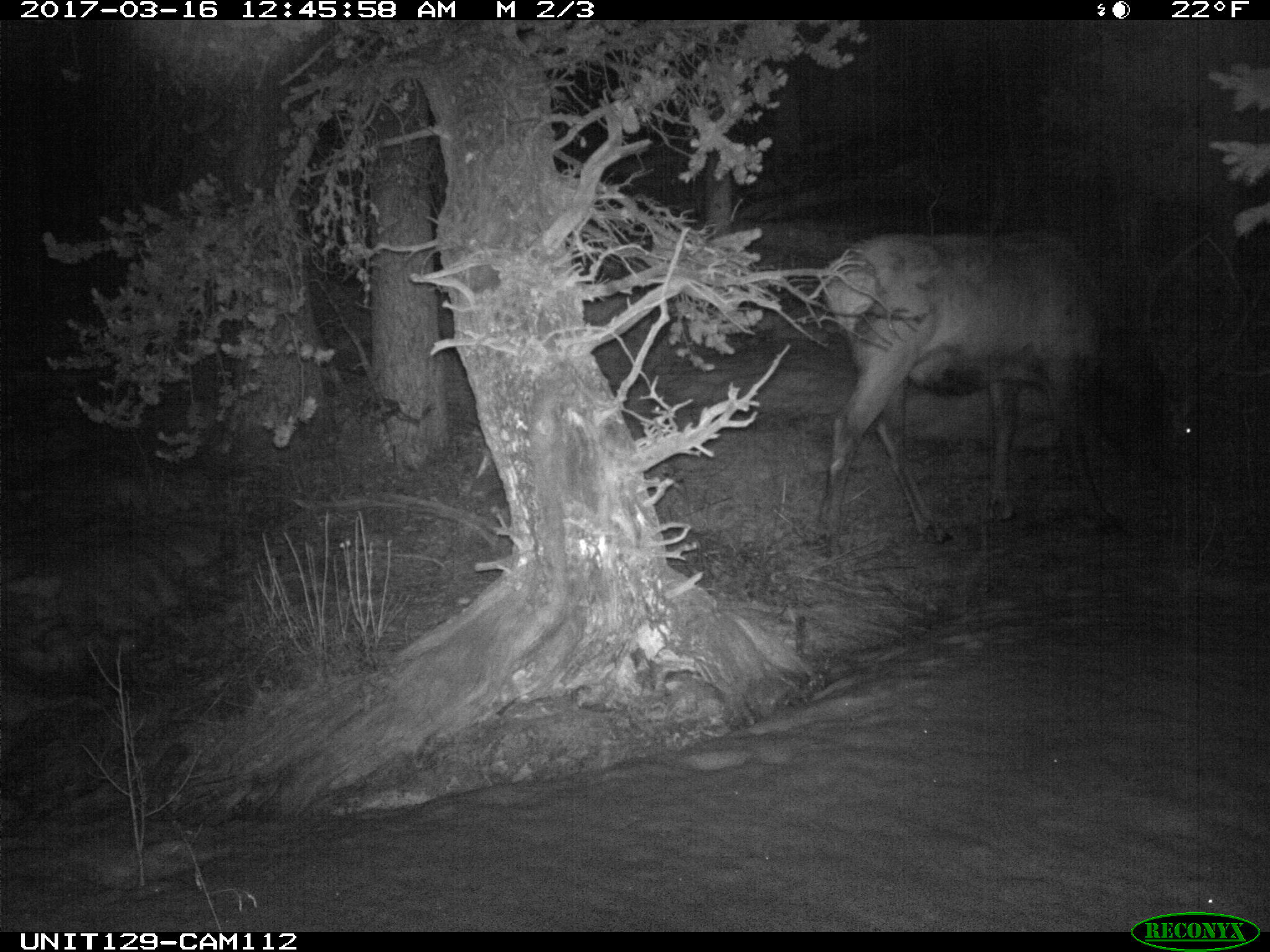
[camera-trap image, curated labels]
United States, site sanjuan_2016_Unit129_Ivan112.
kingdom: Animalia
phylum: Chordata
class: Mammalia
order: Artiodactyla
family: Cervidae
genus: Cervus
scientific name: Cervus elaphus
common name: red deer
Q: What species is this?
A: Cervus elaphus (red deer).